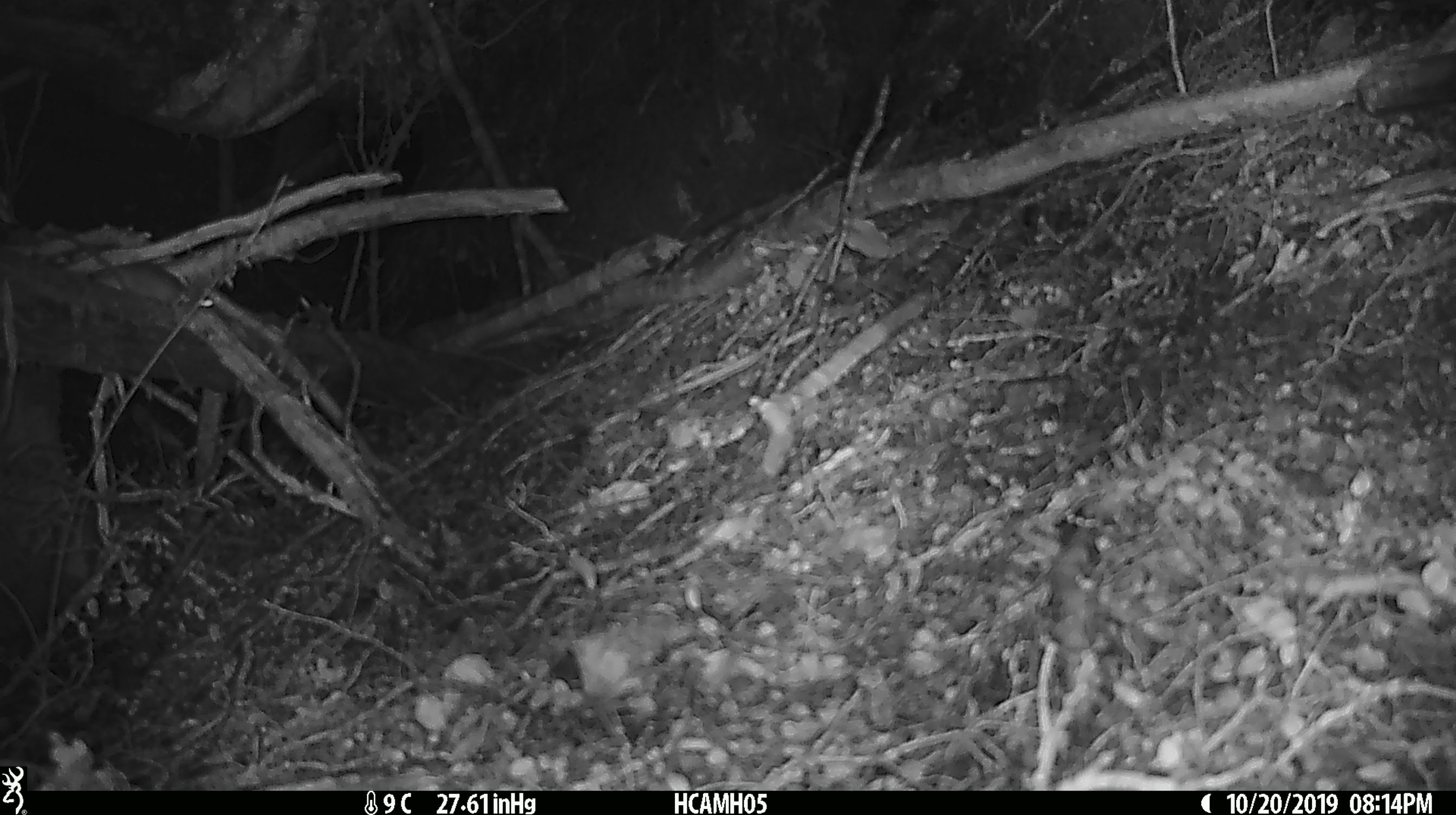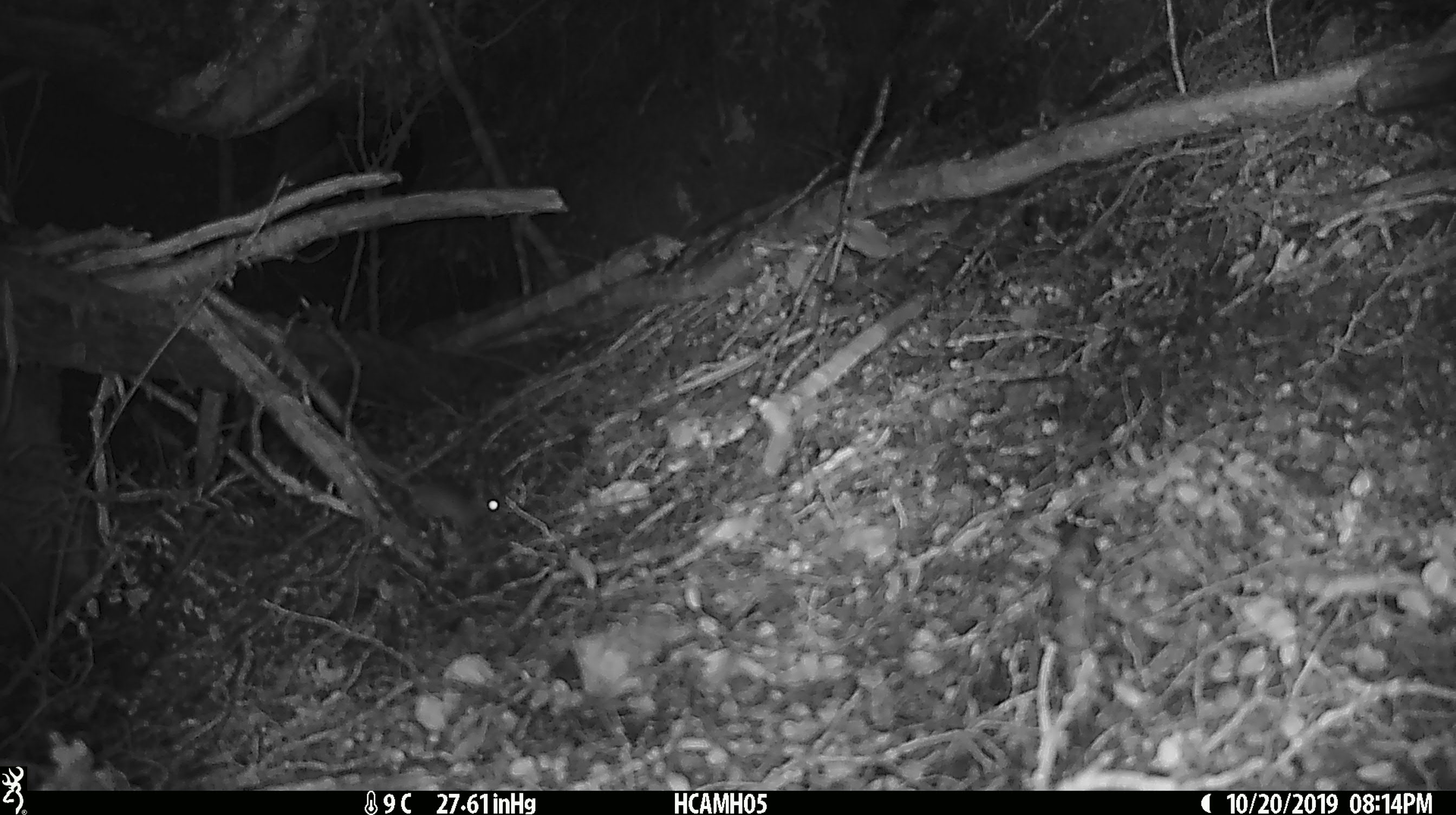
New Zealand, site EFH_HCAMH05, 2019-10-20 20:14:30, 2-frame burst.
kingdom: Animalia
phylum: Chordata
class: Mammalia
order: Rodentia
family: Muridae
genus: Mus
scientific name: Mus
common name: mouse